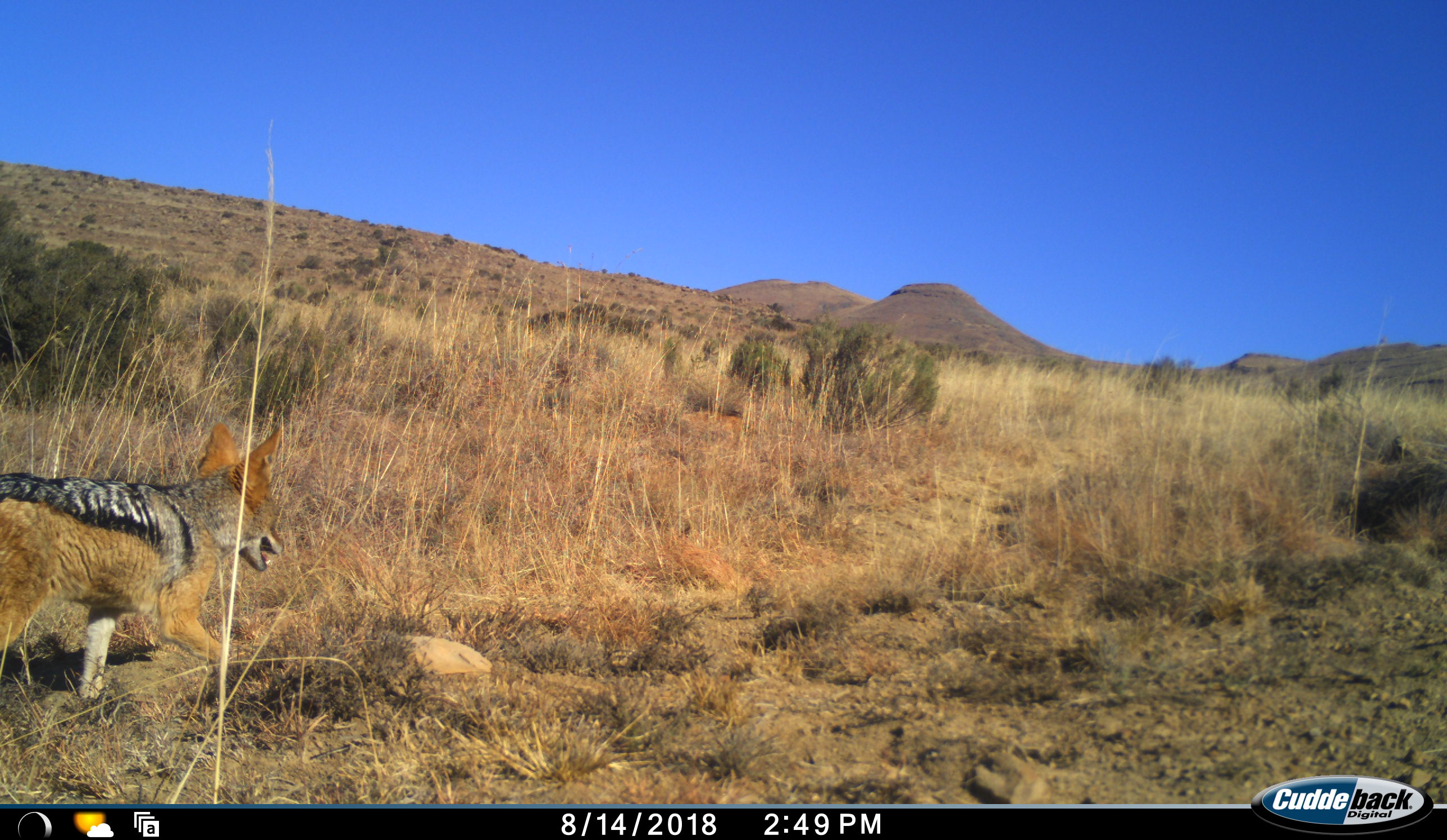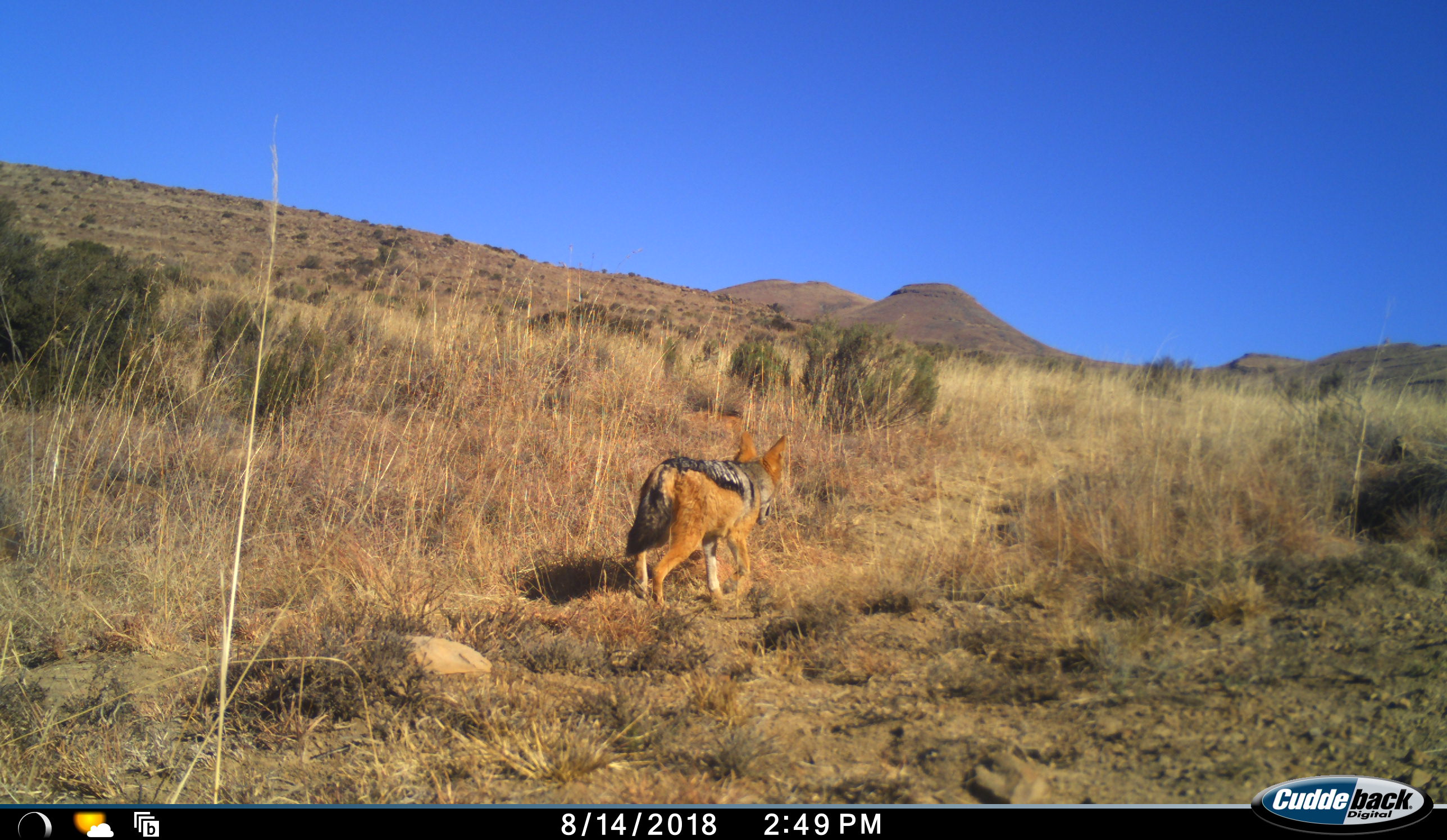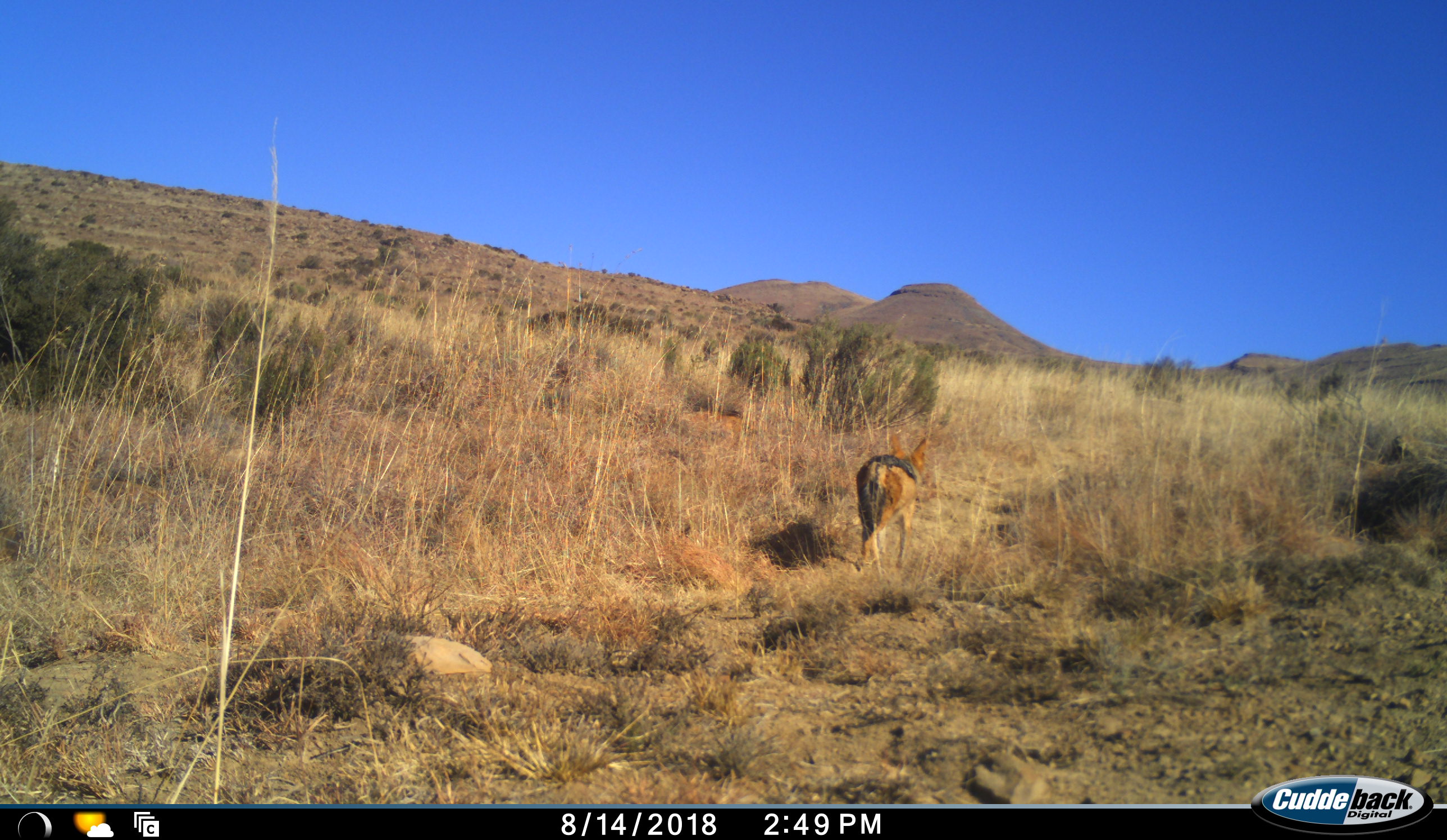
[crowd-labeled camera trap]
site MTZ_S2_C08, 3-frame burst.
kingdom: Animalia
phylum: Chordata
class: Mammalia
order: Carnivora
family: Canidae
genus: Lupulella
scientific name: Lupulella mesomelas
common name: black-backed jackal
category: jackalblackbacked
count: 1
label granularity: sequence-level